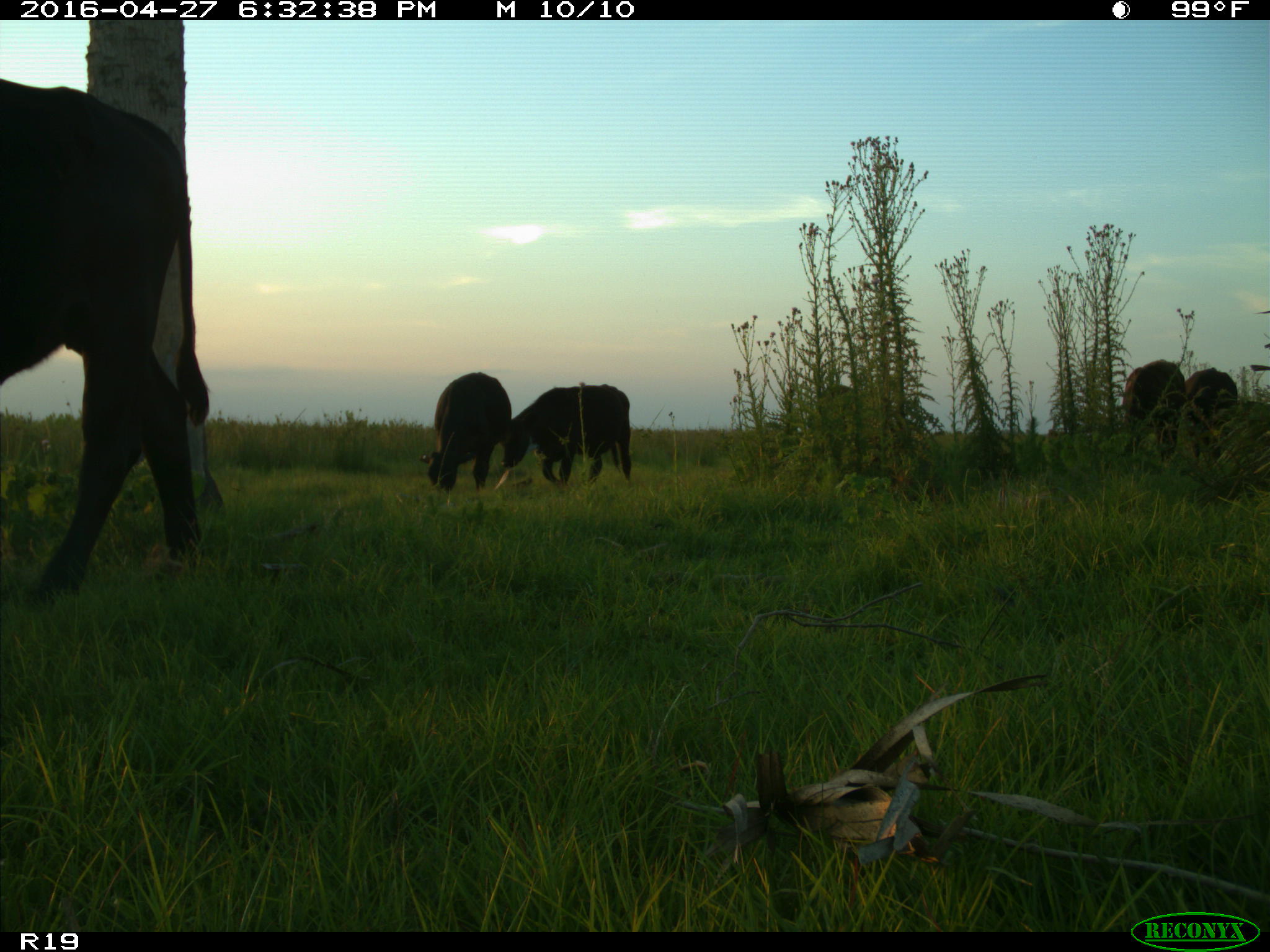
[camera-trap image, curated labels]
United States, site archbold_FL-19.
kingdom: Animalia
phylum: Chordata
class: Mammalia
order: Artiodactyla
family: Bovidae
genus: Bos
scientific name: Bos taurus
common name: domestic cow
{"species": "Bos taurus (domestic cow)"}